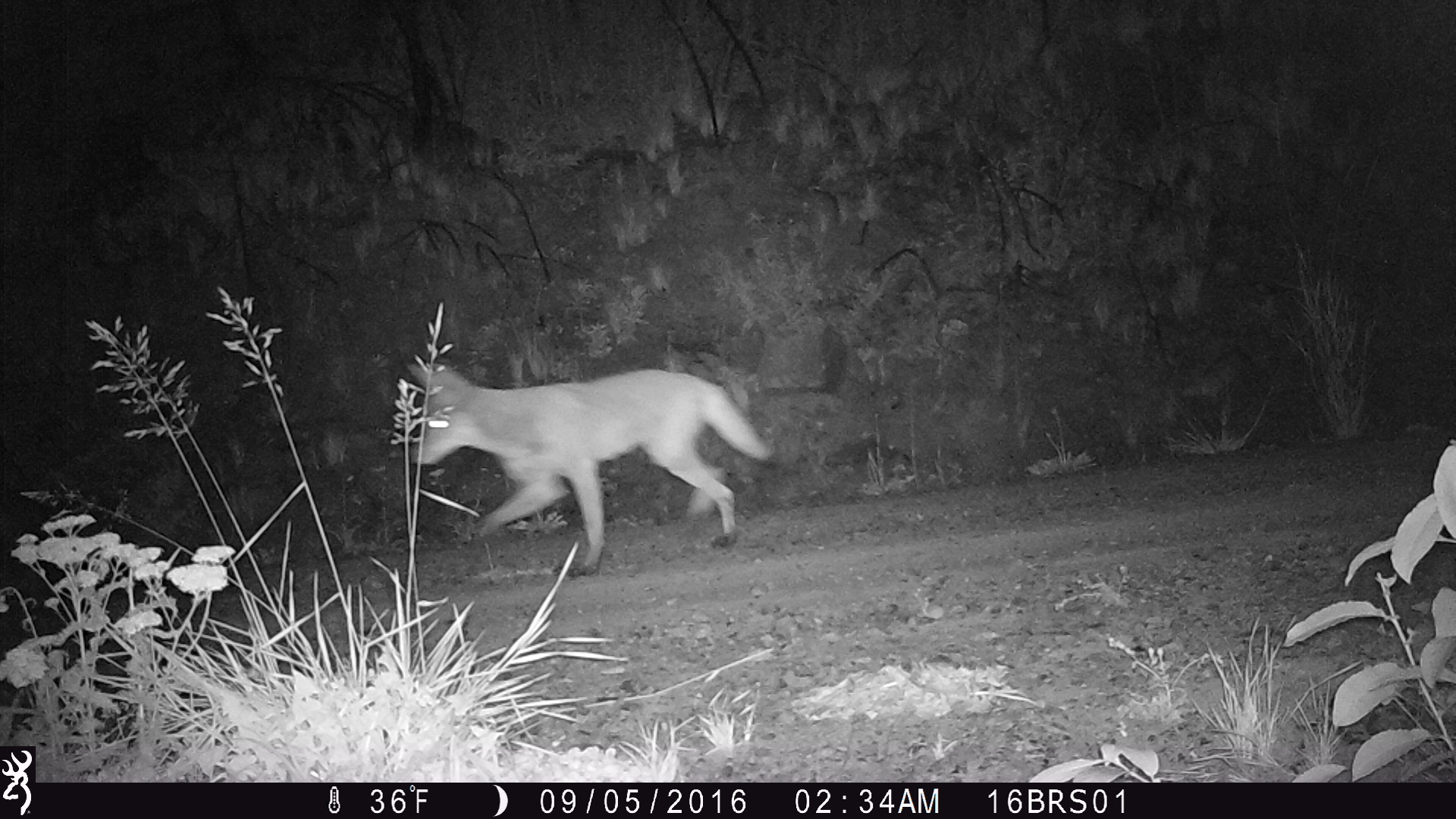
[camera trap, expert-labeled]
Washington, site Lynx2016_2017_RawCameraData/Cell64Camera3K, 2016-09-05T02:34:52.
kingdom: Animalia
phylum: Chordata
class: Mammalia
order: Carnivora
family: Canidae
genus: Canis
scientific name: Canis latrans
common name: coyote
Canis latrans (coyote). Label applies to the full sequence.